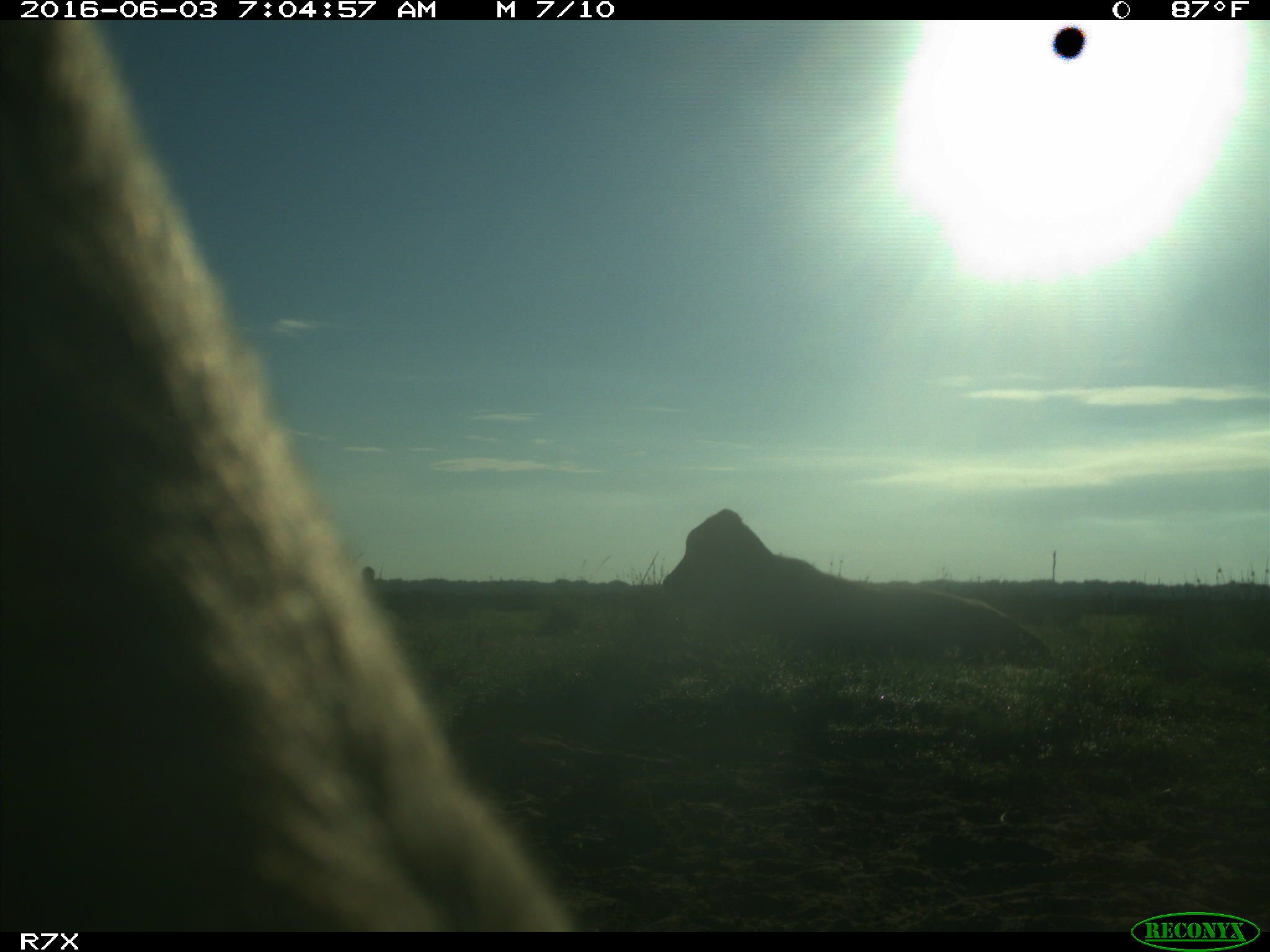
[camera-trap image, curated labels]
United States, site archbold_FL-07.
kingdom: Animalia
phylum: Chordata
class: Mammalia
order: Artiodactyla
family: Bovidae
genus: Bos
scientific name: Bos taurus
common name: domestic cow